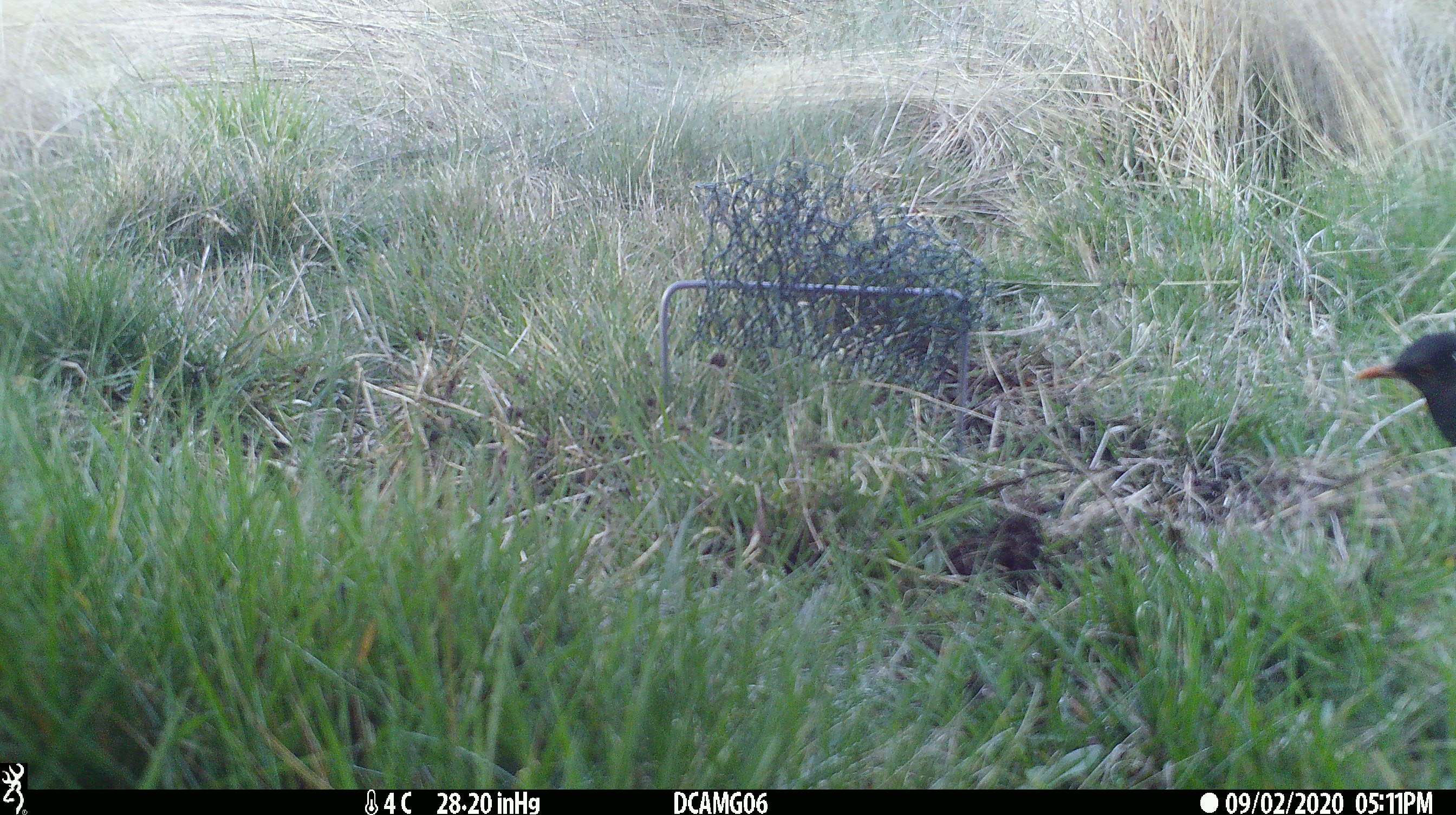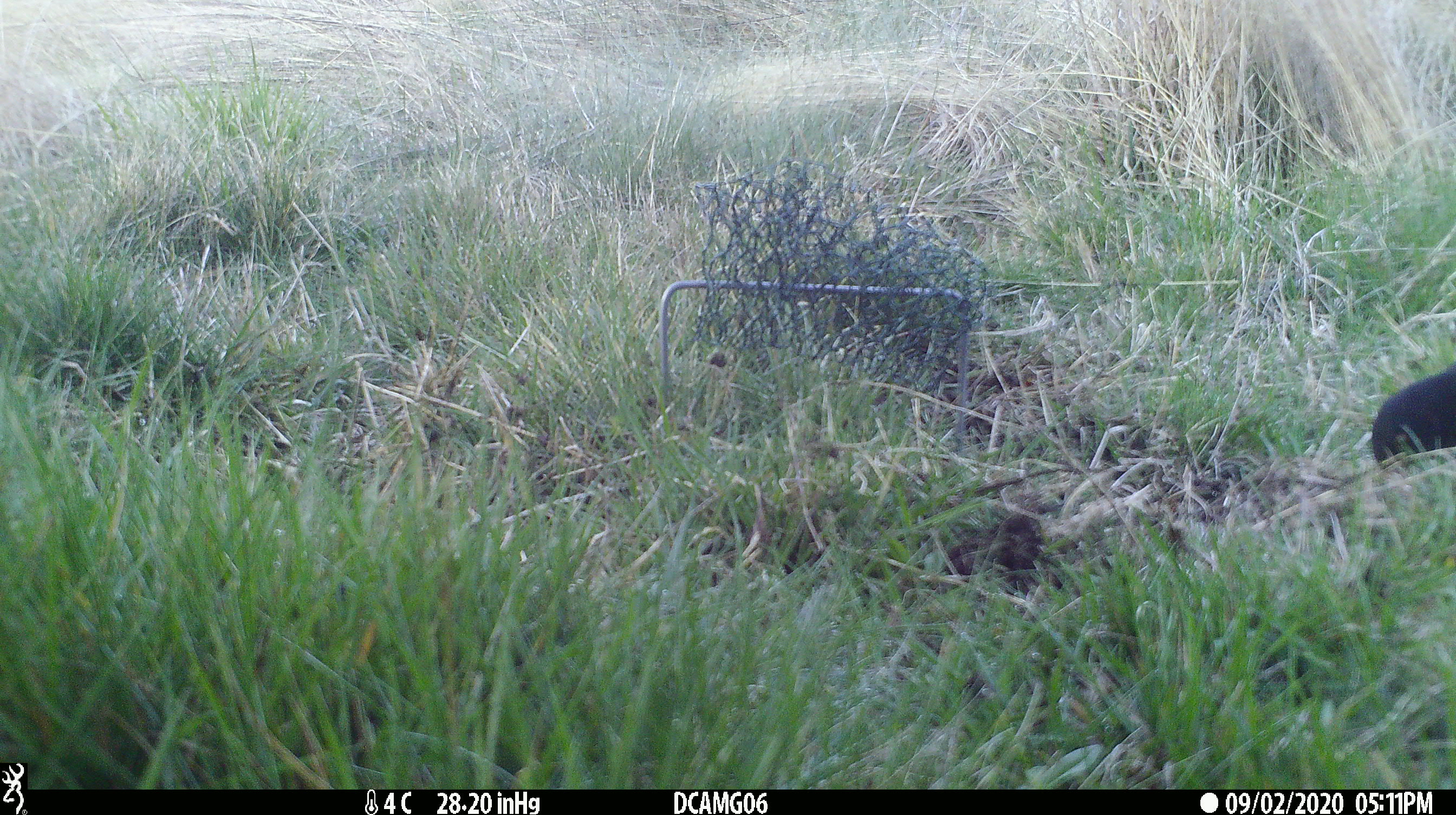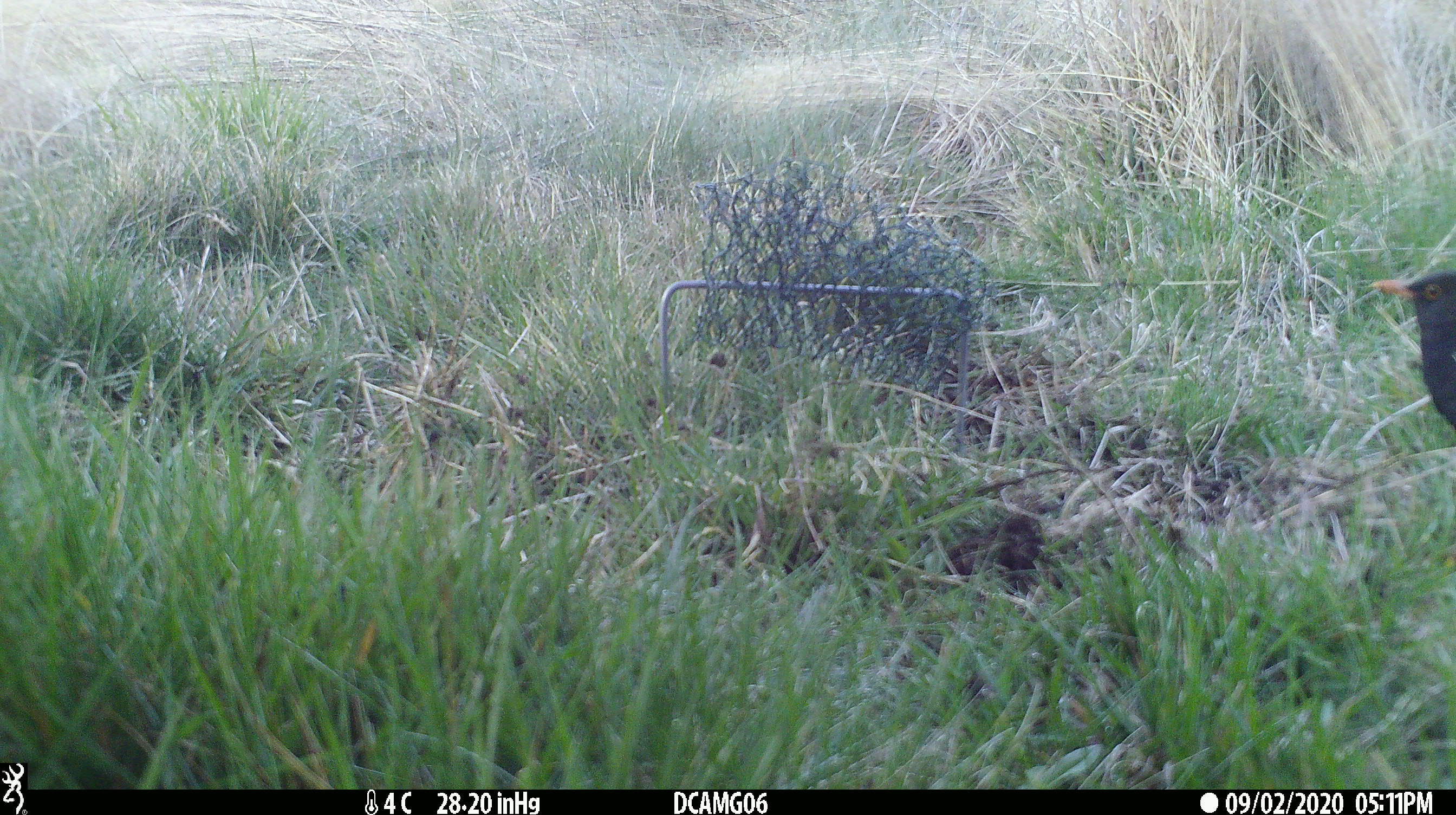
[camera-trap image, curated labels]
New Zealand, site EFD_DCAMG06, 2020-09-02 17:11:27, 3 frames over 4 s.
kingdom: Animalia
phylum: Chordata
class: Aves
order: Passeriformes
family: Turdidae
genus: Turdus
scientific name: Turdus merula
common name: eurasian blackbird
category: blackbird